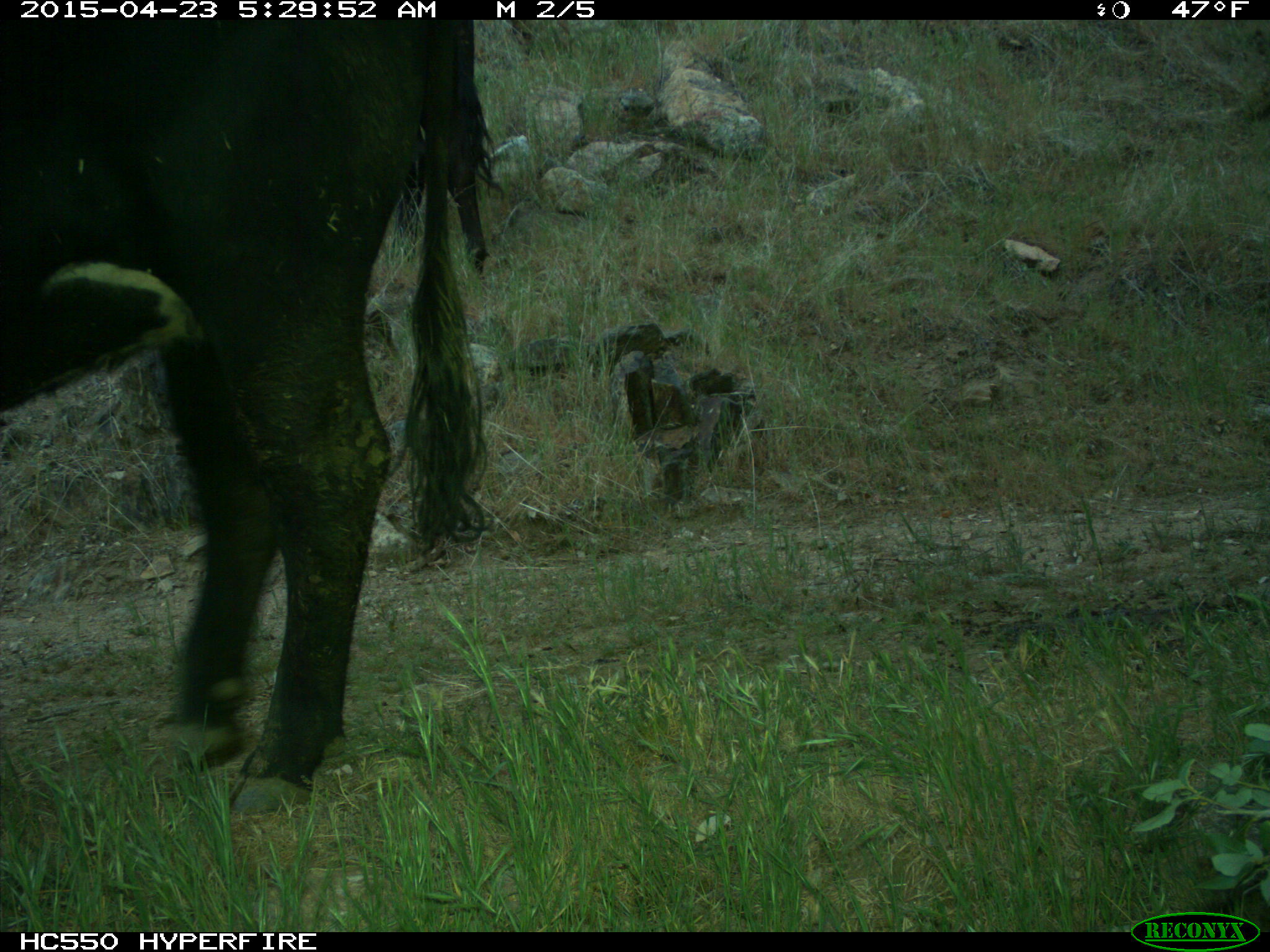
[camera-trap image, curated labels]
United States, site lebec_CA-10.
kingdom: Animalia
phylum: Chordata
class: Mammalia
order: Artiodactyla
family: Bovidae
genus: Bos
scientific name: Bos taurus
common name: domestic cow